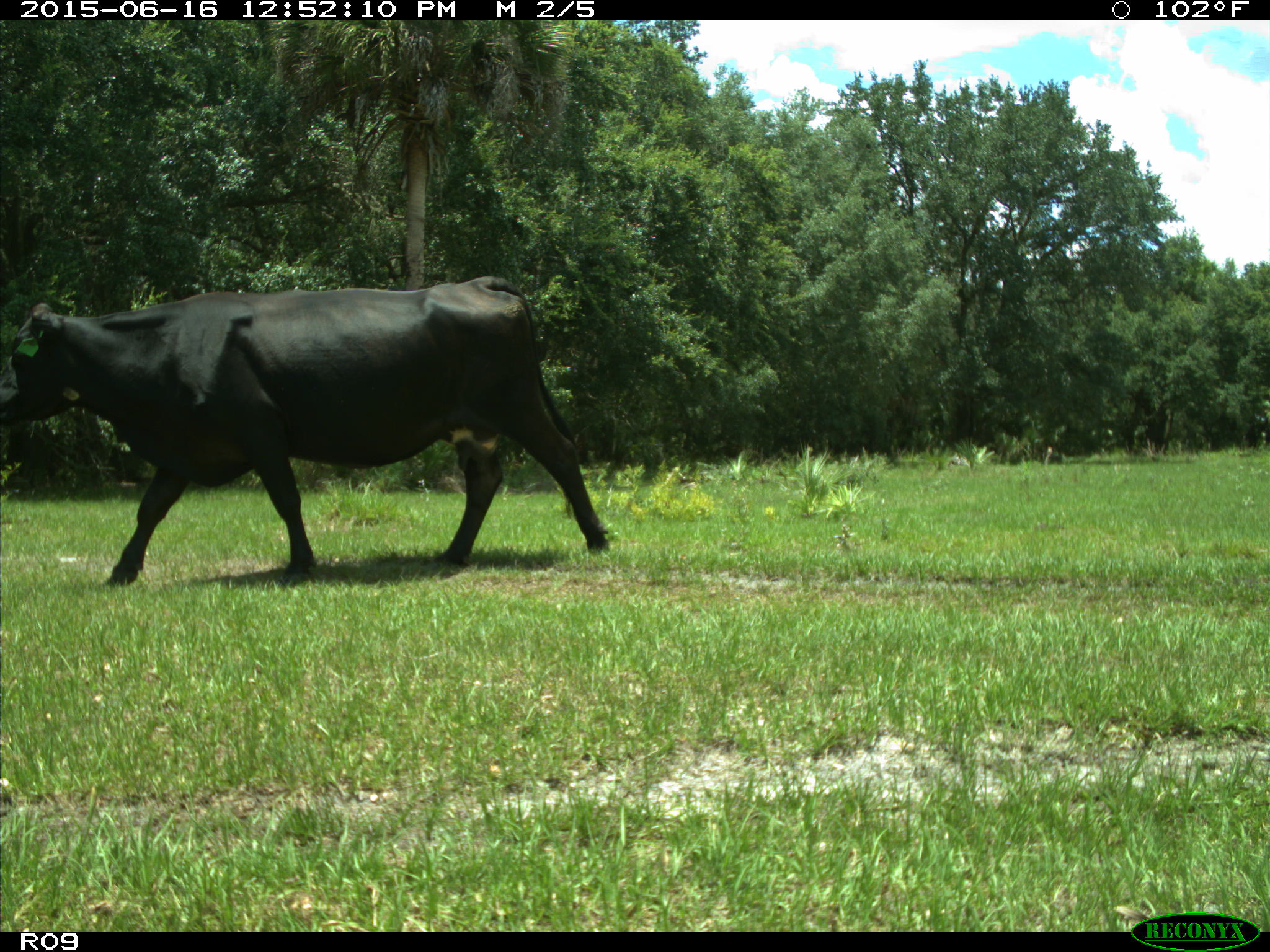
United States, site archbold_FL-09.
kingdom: Animalia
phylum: Chordata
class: Mammalia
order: Artiodactyla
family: Bovidae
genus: Bos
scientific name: Bos taurus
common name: domestic cow